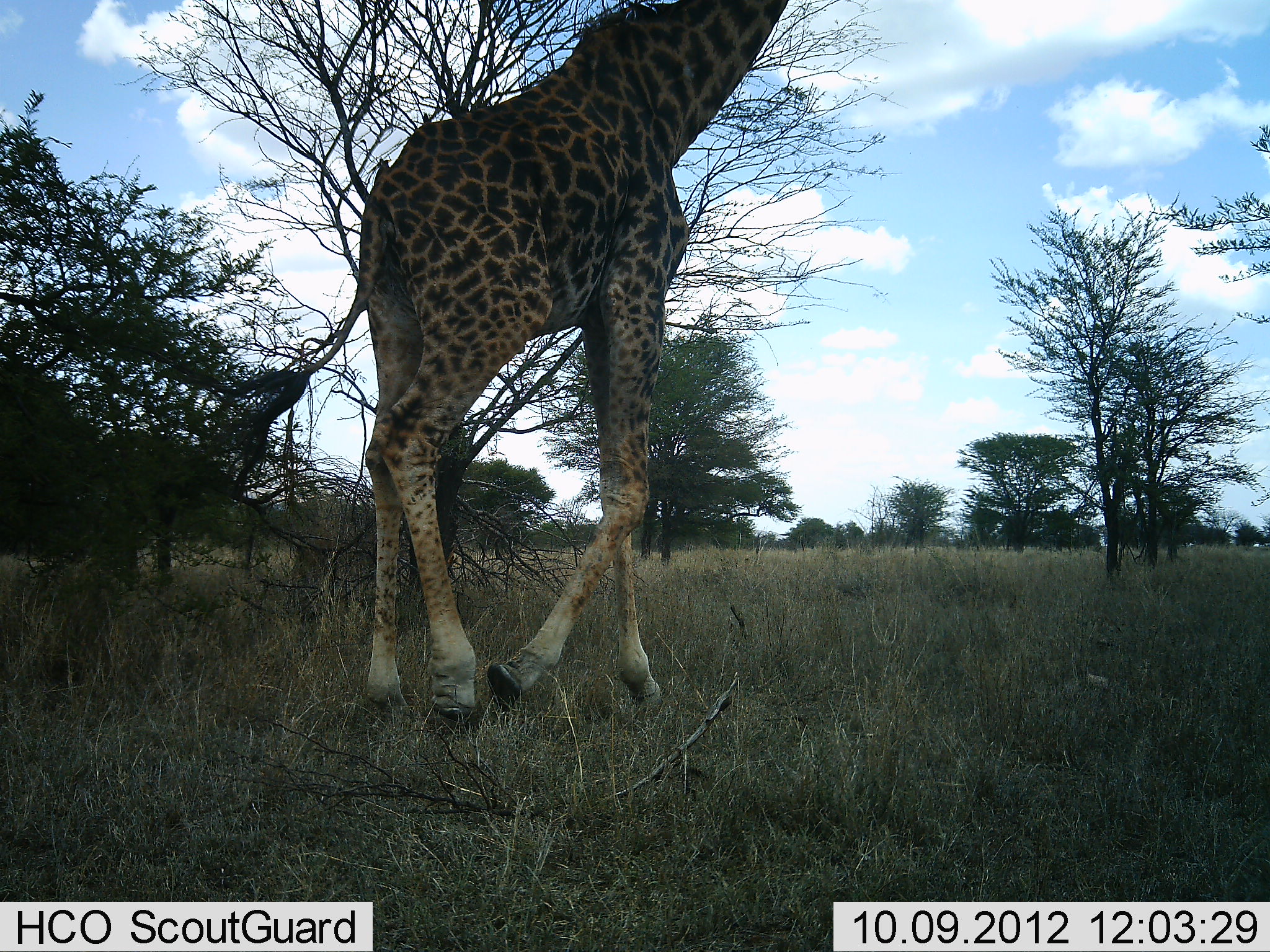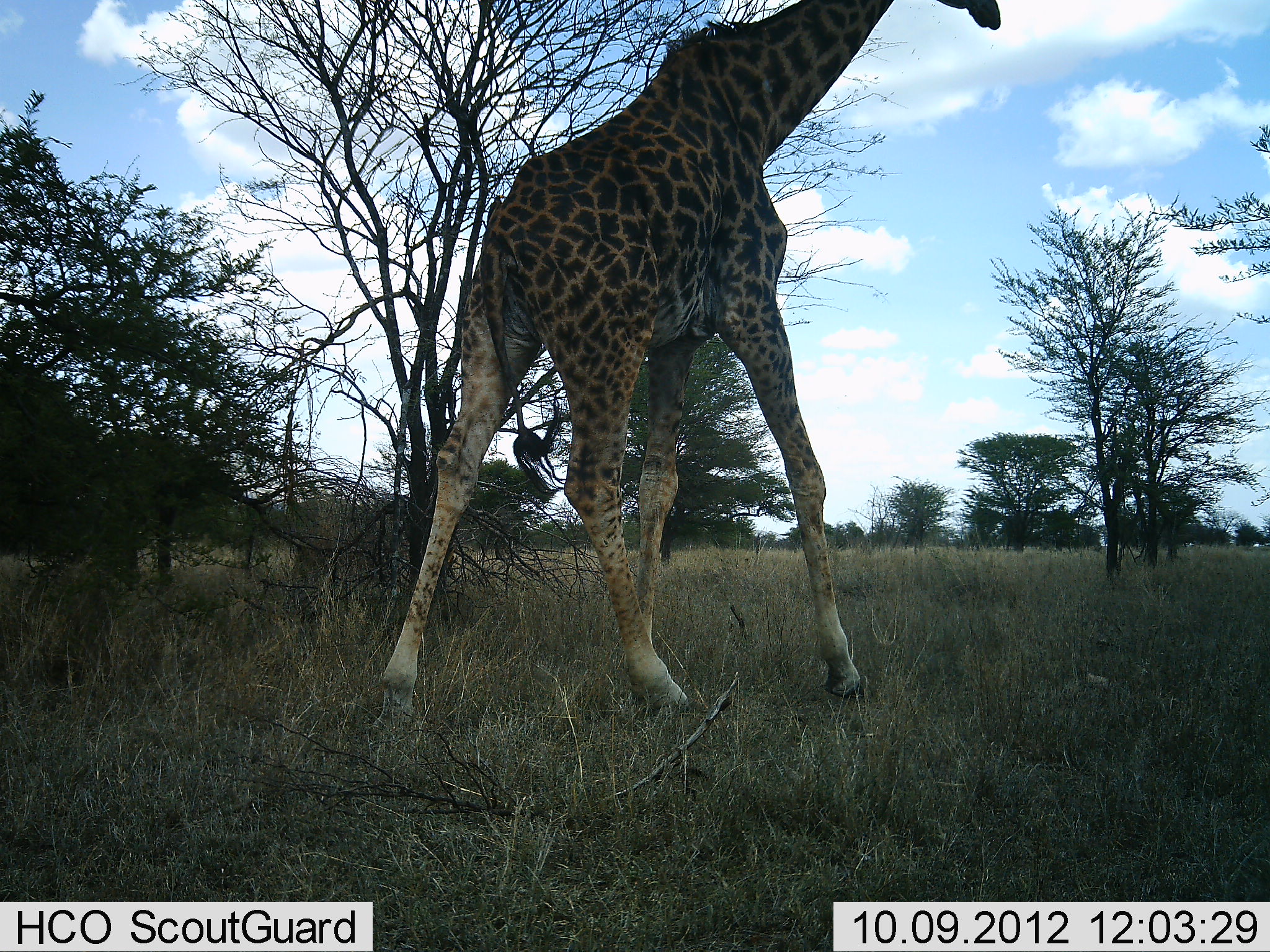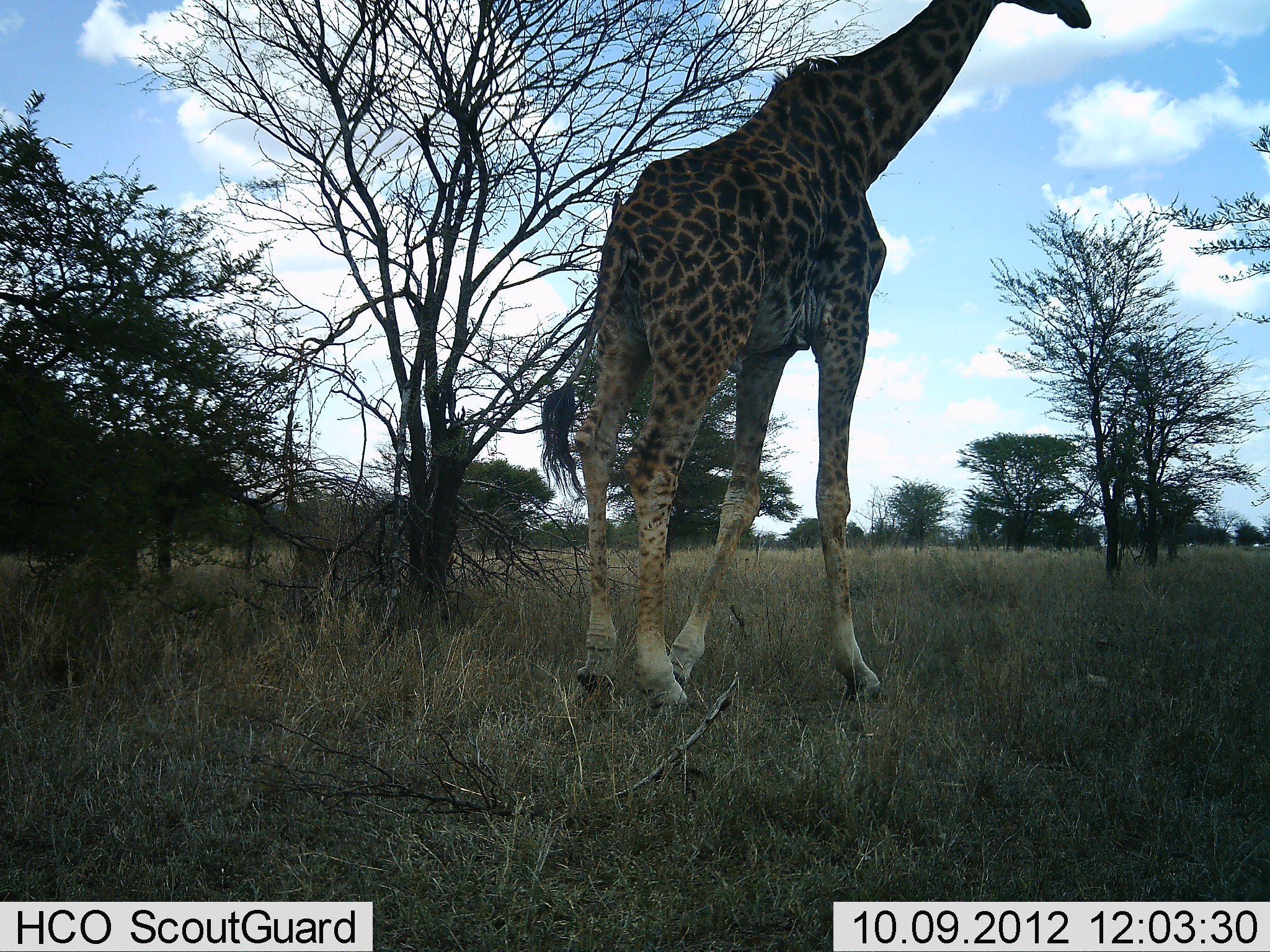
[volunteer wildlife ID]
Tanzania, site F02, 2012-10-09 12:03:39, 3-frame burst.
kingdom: Animalia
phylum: Chordata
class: Mammalia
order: Artiodactyla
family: Giraffidae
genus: Giraffa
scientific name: Giraffa camelopardalis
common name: giraffe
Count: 1.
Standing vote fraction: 20%.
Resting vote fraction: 0%.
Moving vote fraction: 100%.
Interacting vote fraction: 0%.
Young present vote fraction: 0%.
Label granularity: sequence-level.